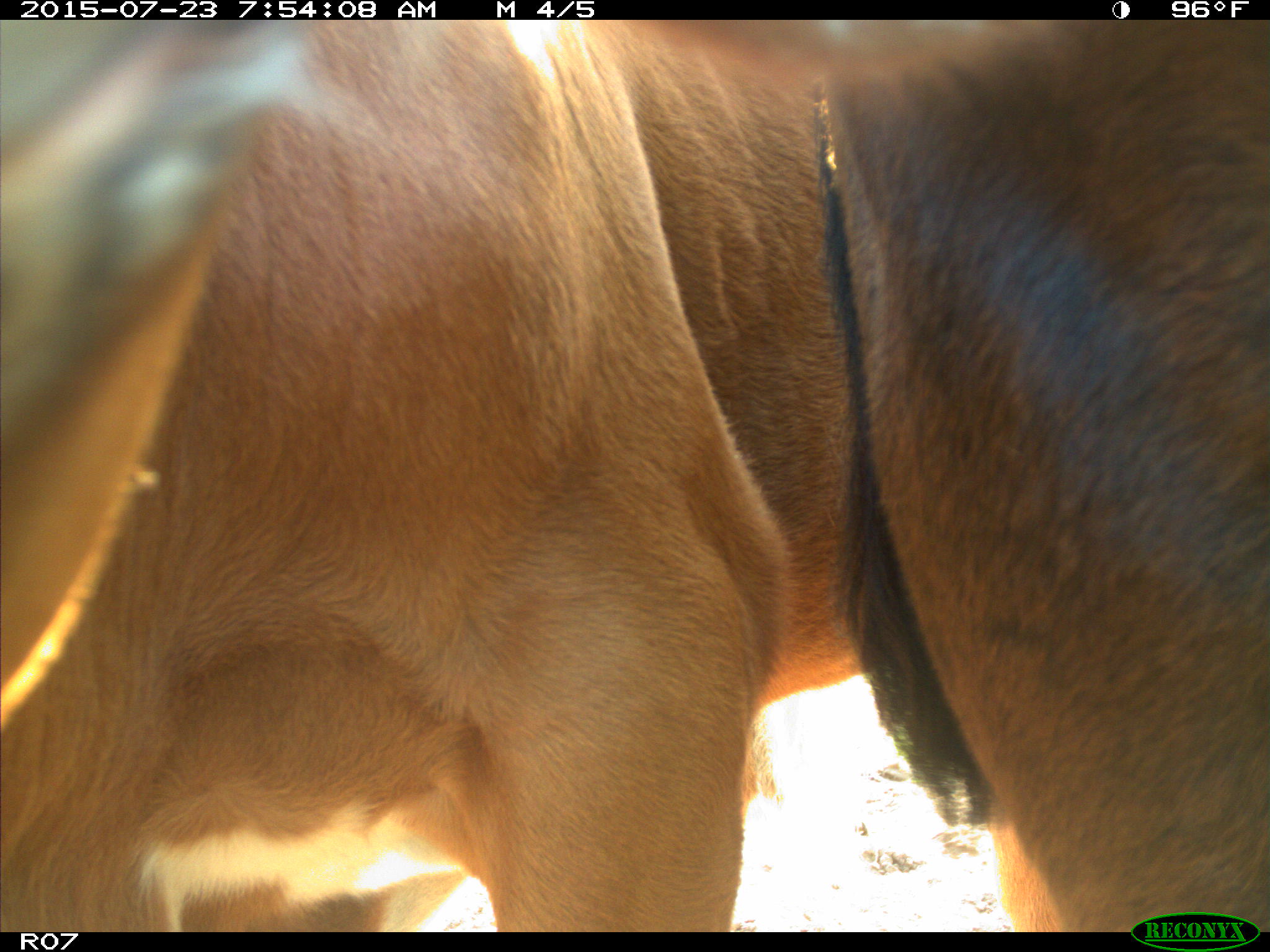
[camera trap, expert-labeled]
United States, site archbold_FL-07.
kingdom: Animalia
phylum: Chordata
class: Mammalia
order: Artiodactyla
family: Bovidae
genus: Bos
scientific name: Bos taurus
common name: domestic cow